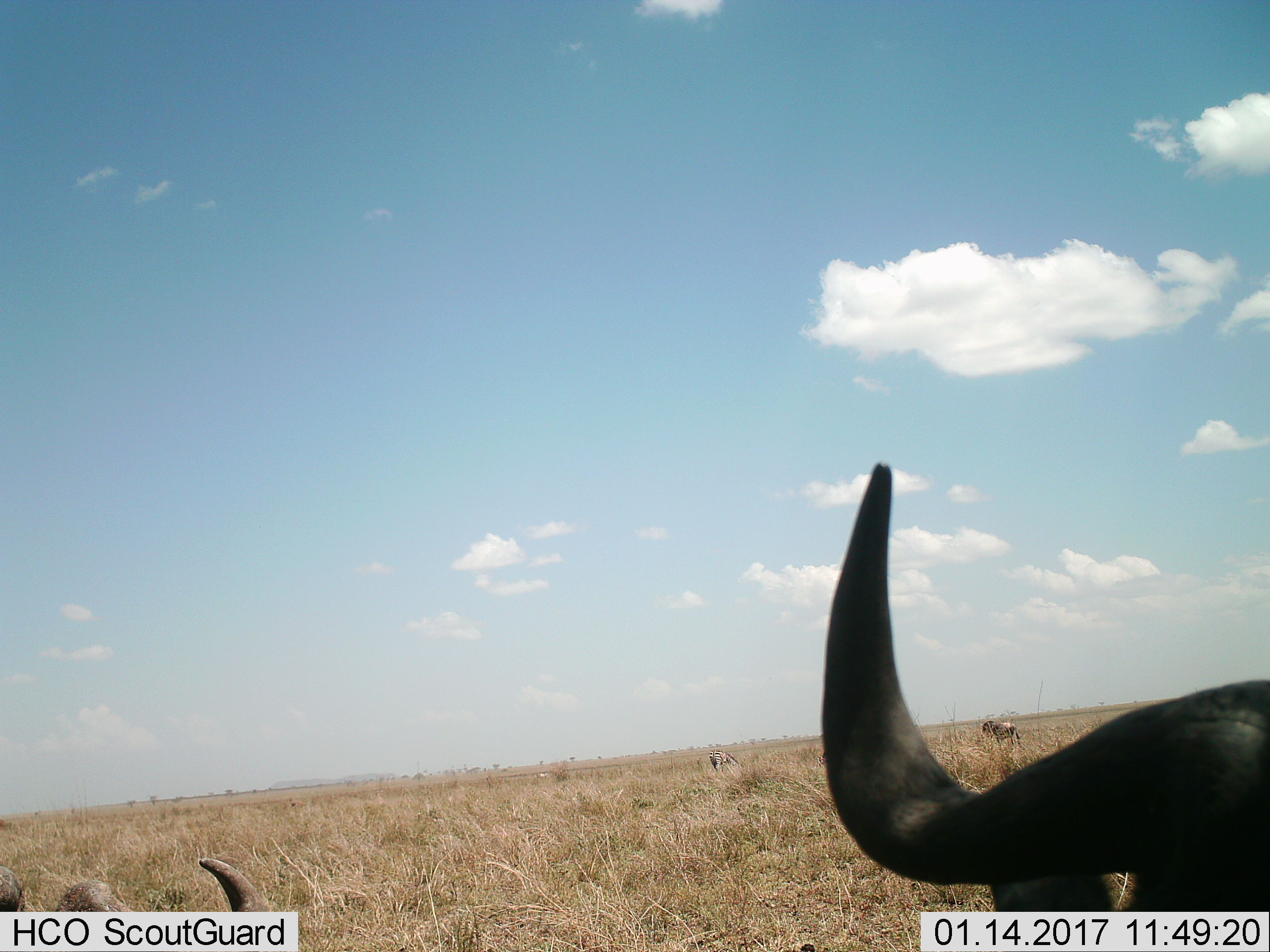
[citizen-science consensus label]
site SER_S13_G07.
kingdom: Animalia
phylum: Chordata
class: Mammalia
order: Artiodactyla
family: Bovidae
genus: Connochaetes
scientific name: Connochaetes taurinus taurinus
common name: blue wildebeest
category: wildebeestblue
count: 2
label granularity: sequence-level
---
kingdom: Animalia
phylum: Chordata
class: Mammalia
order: Perissodactyla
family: Equidae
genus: Equus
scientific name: Equus quagga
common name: plains zebra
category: zebraplains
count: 1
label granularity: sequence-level